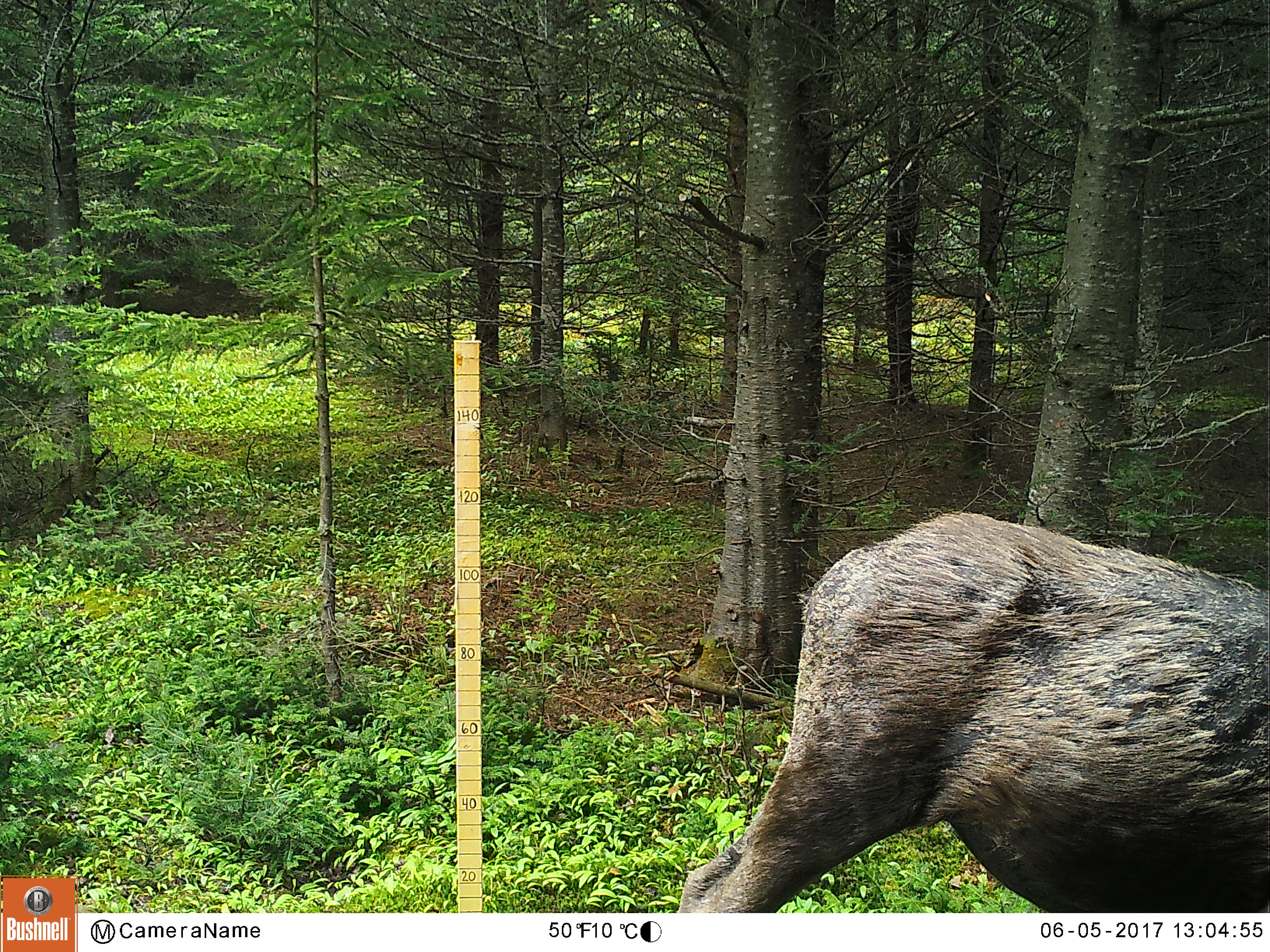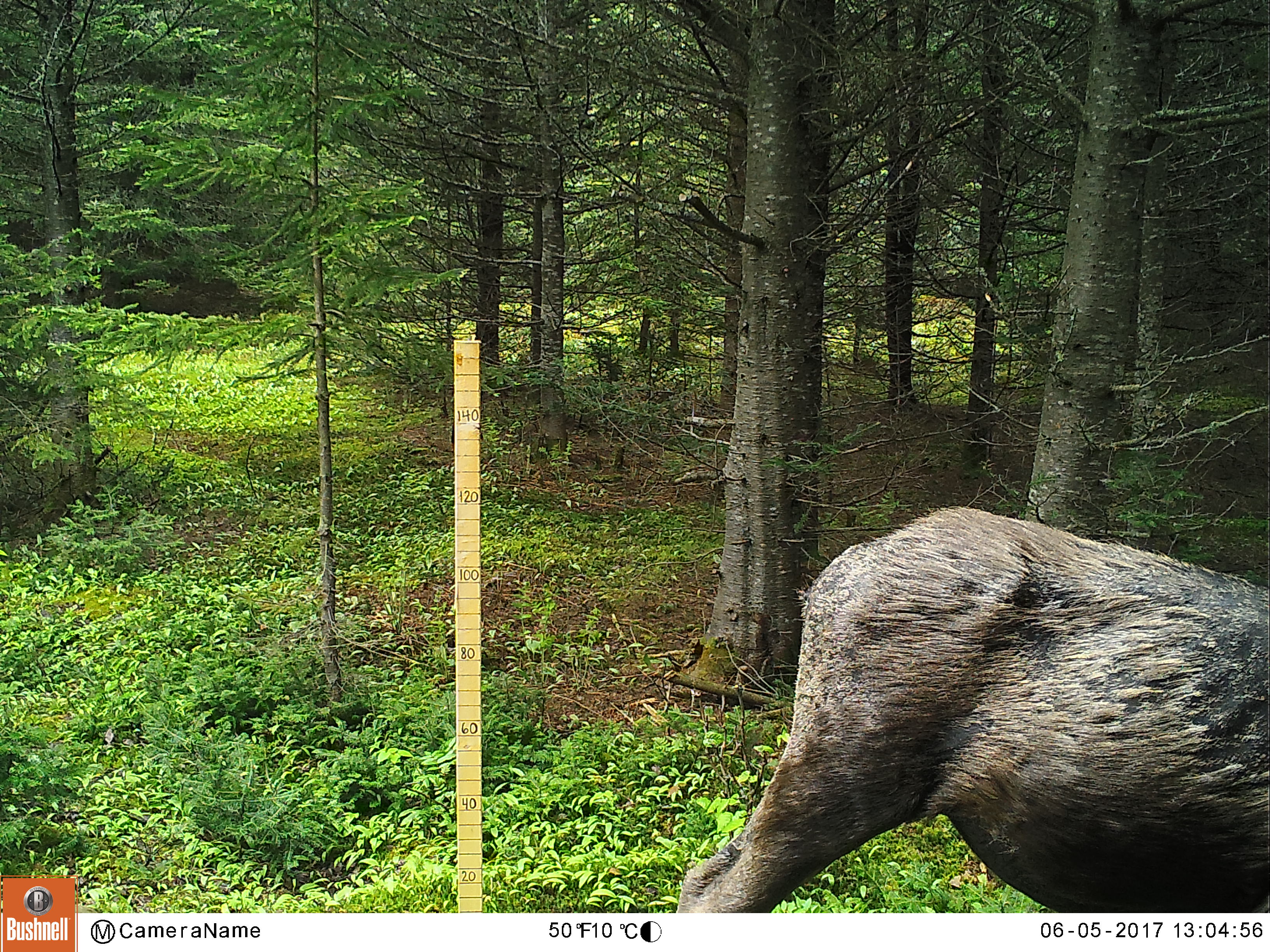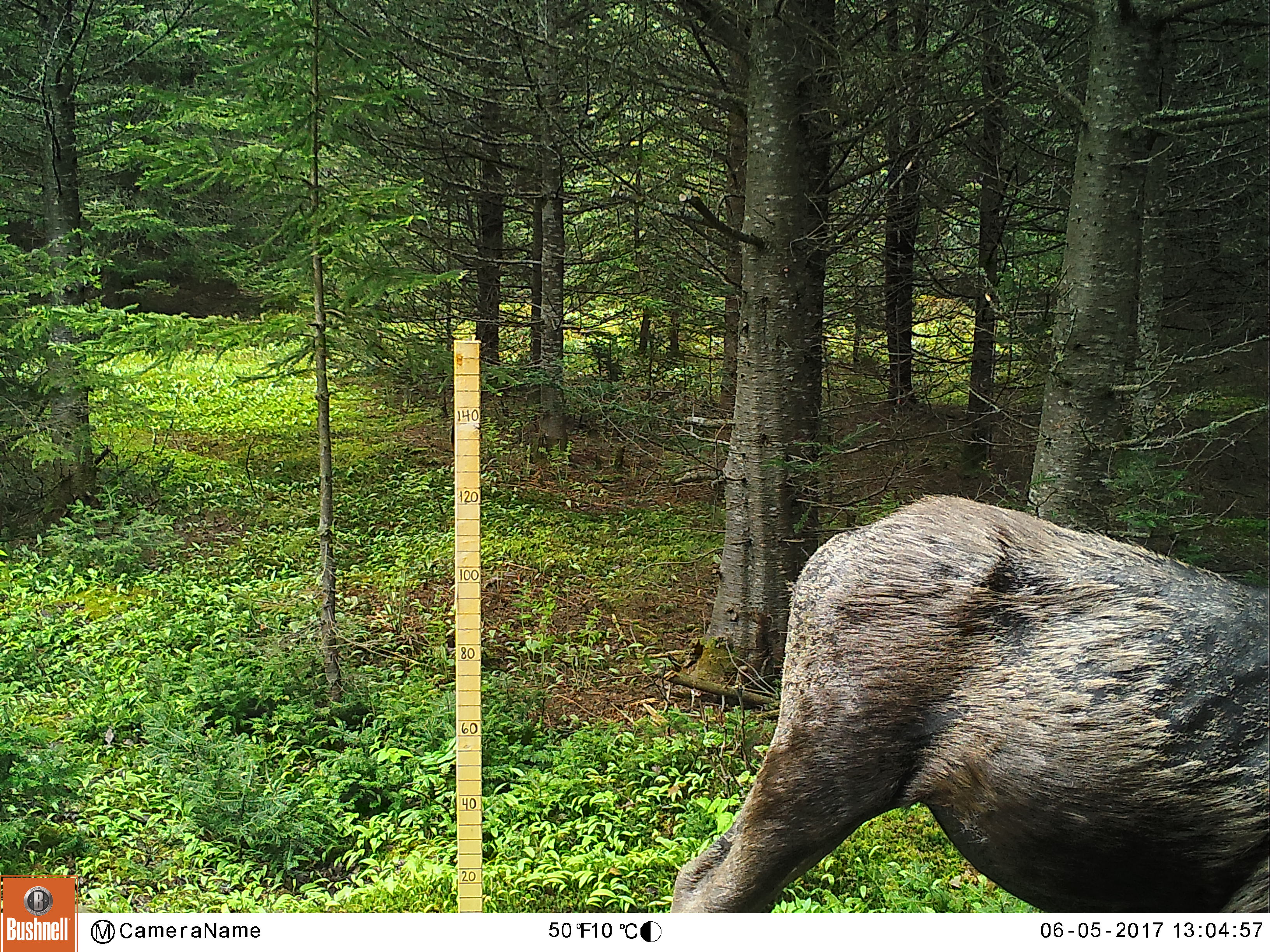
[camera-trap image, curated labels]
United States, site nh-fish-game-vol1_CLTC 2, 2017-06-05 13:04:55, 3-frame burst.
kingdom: Animalia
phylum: Chordata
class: Mammalia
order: Artiodactyla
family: Cervidae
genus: Alces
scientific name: Alces alces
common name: moose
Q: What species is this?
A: Moose (Alces alces).